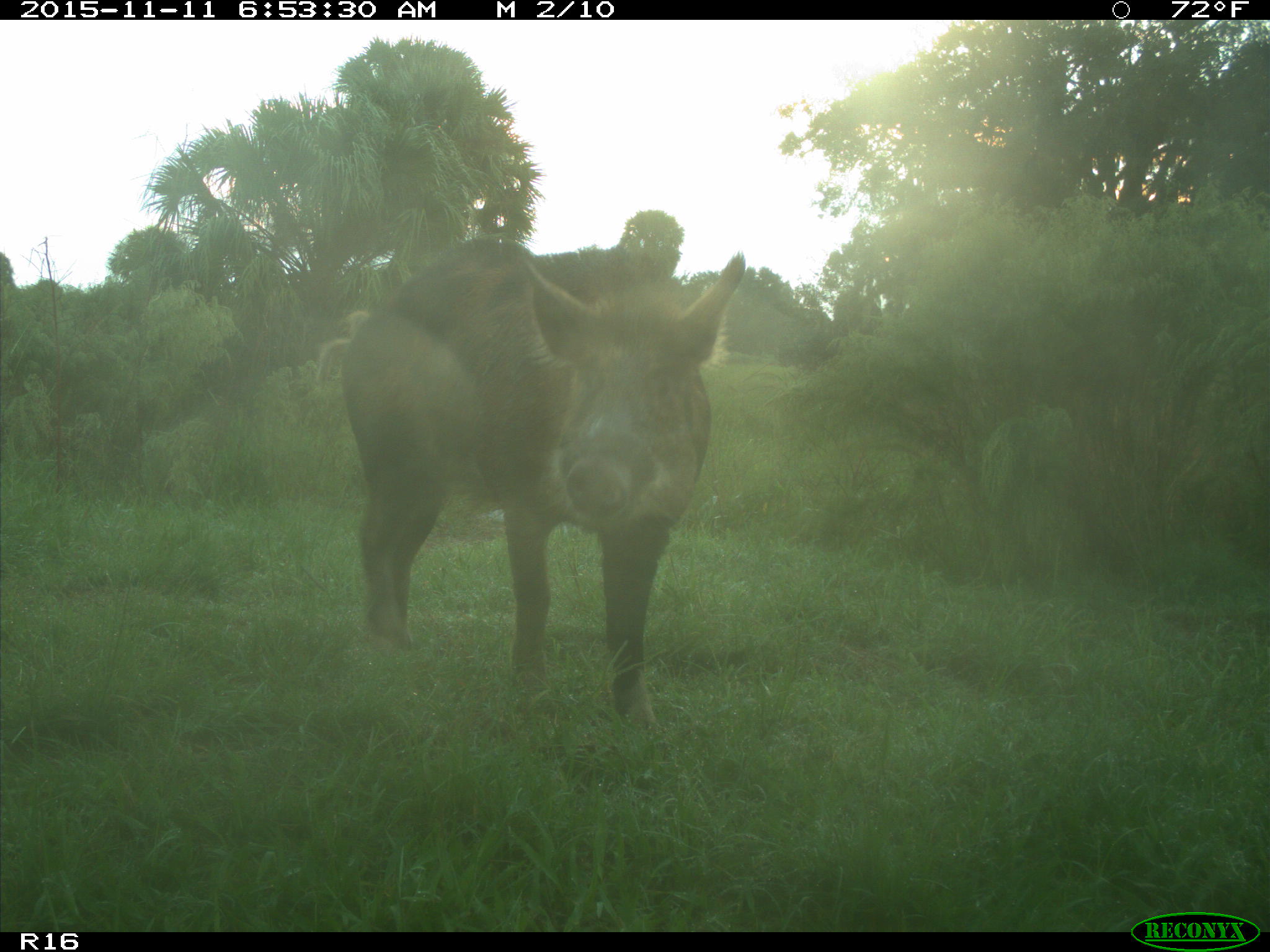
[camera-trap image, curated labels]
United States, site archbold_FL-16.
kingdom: Animalia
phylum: Chordata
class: Mammalia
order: Artiodactyla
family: Suidae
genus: Sus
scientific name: Sus scrofa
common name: wild boar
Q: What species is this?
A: Sus scrofa (wild boar).